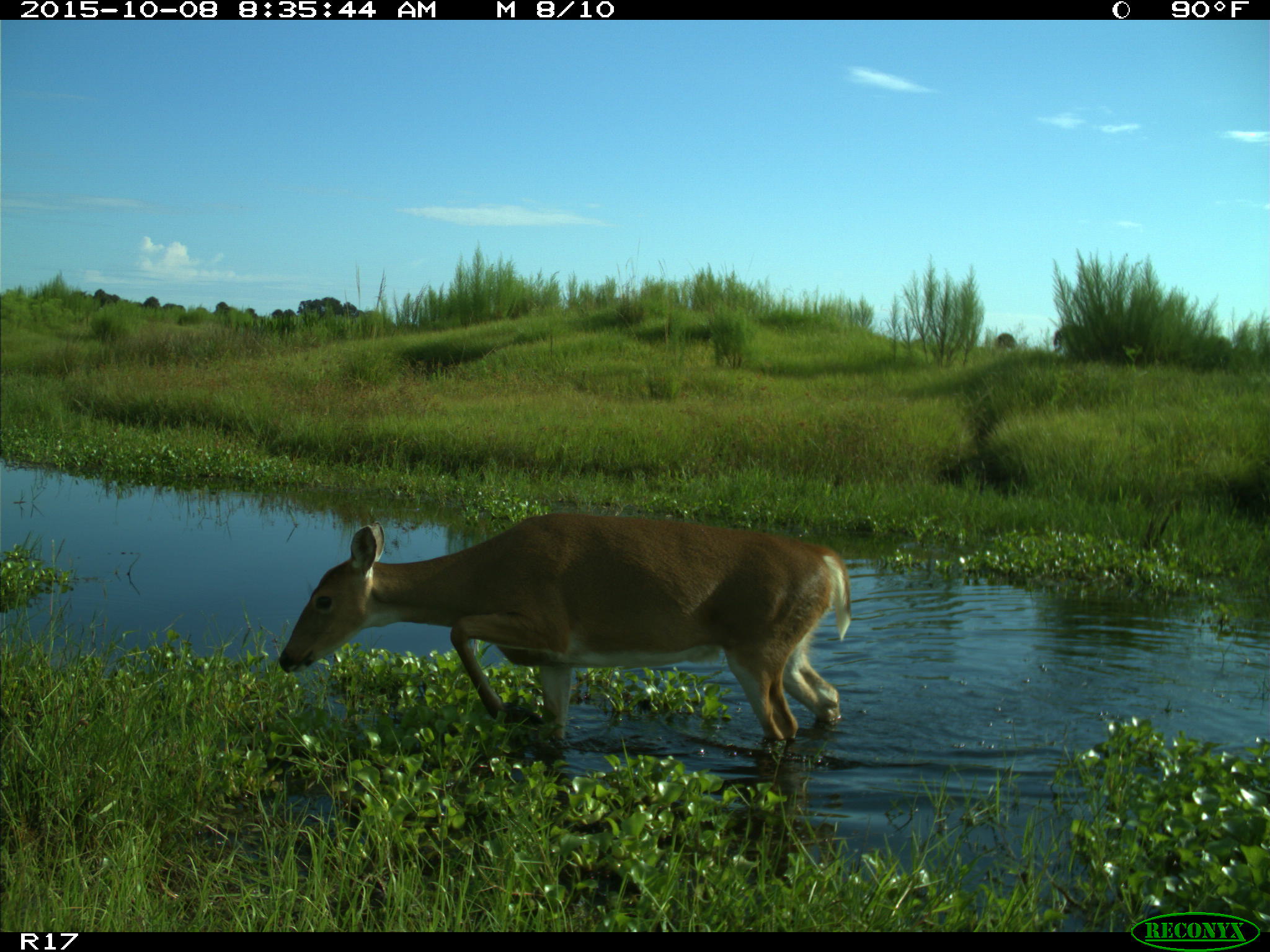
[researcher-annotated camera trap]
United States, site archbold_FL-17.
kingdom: Animalia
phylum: Chordata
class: Mammalia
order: Artiodactyla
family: Cervidae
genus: Odocoileus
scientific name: Odocoileus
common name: deer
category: unidentified deer